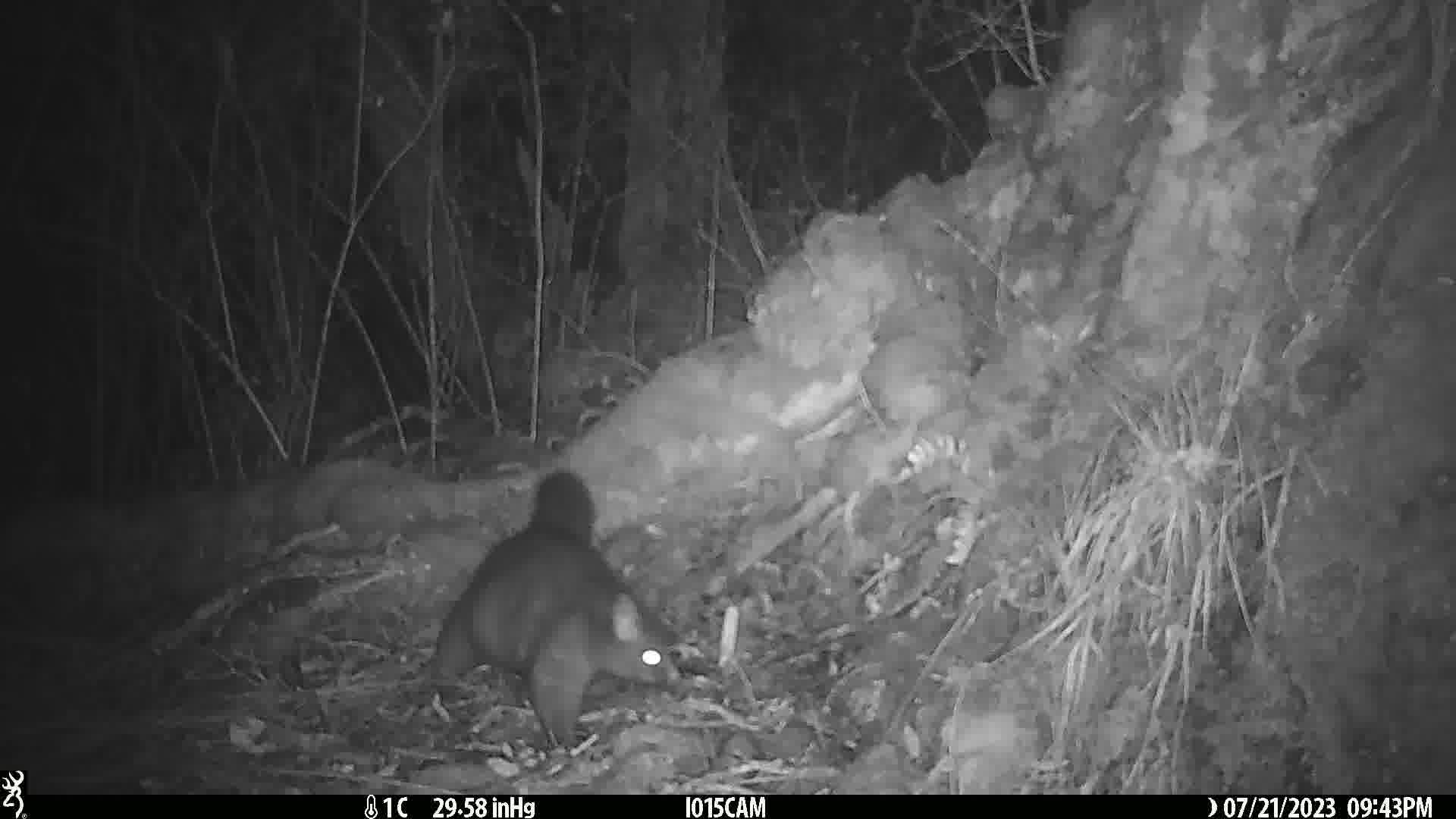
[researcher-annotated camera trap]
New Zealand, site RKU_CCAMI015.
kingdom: Animalia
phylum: Chordata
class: Mammalia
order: Diprotodontia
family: Phalangeridae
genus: Trichosurus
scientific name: Trichosurus vulpecula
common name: common brushtail possum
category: possum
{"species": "possum (common brushtail possum) (Trichosurus vulpecula)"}